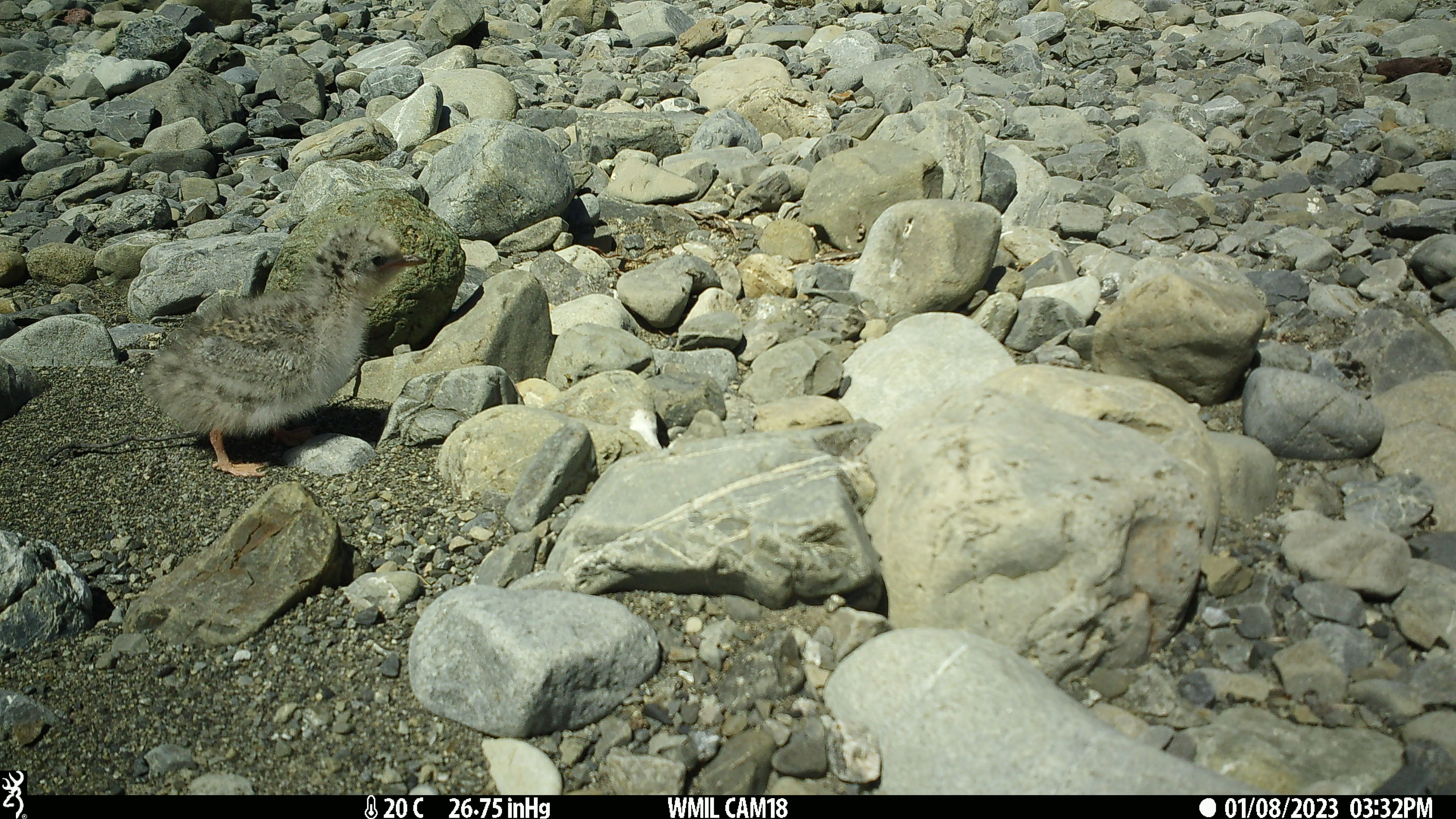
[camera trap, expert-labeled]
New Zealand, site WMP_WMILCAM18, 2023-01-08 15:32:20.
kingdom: Animalia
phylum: Chordata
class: Aves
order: Charadriiformes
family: Laridae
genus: Chlidonias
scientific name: Chlidonias albostriatus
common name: black-fronted tern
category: black fronted tern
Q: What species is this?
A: Black fronted tern (black-fronted tern) (Chlidonias albostriatus).